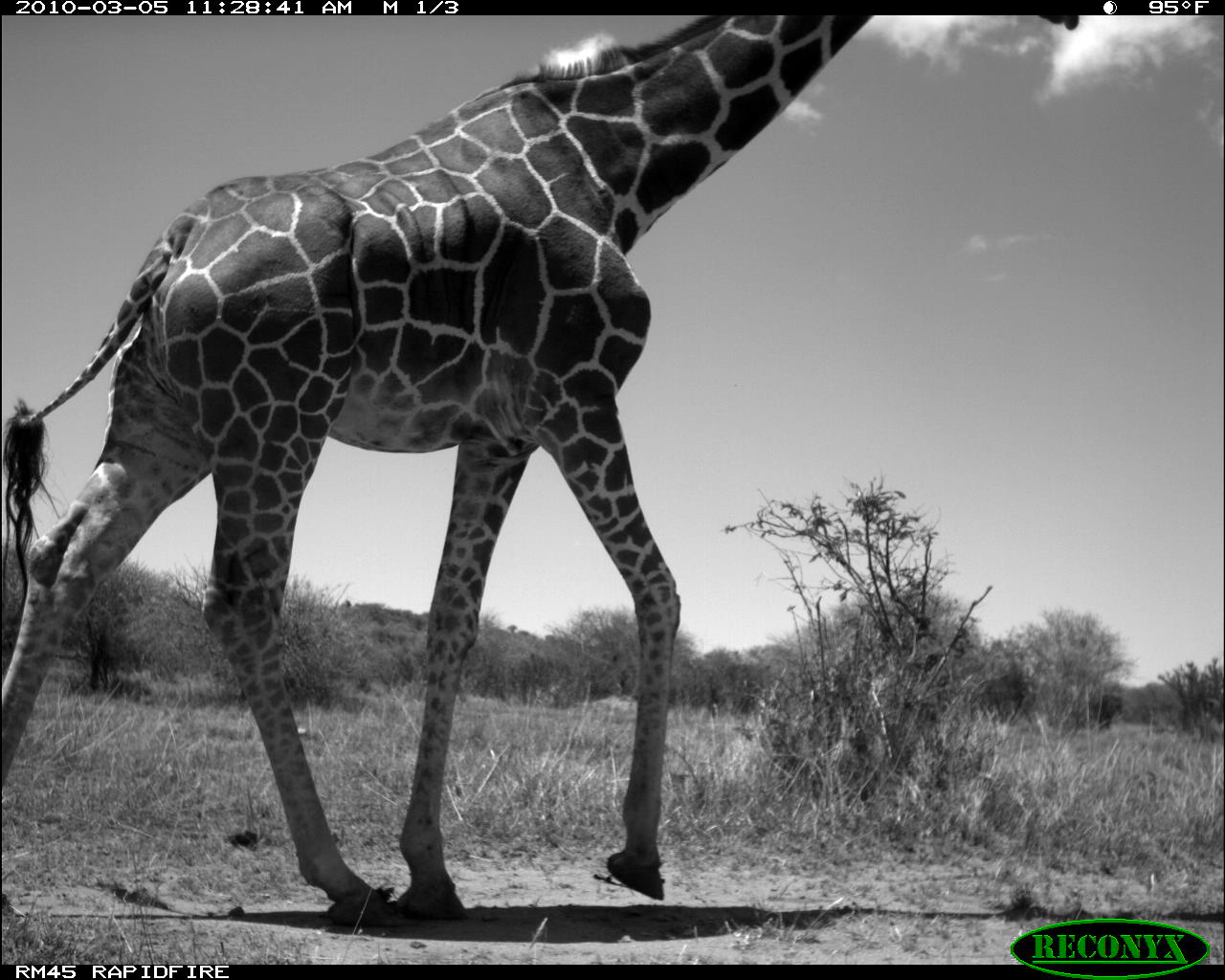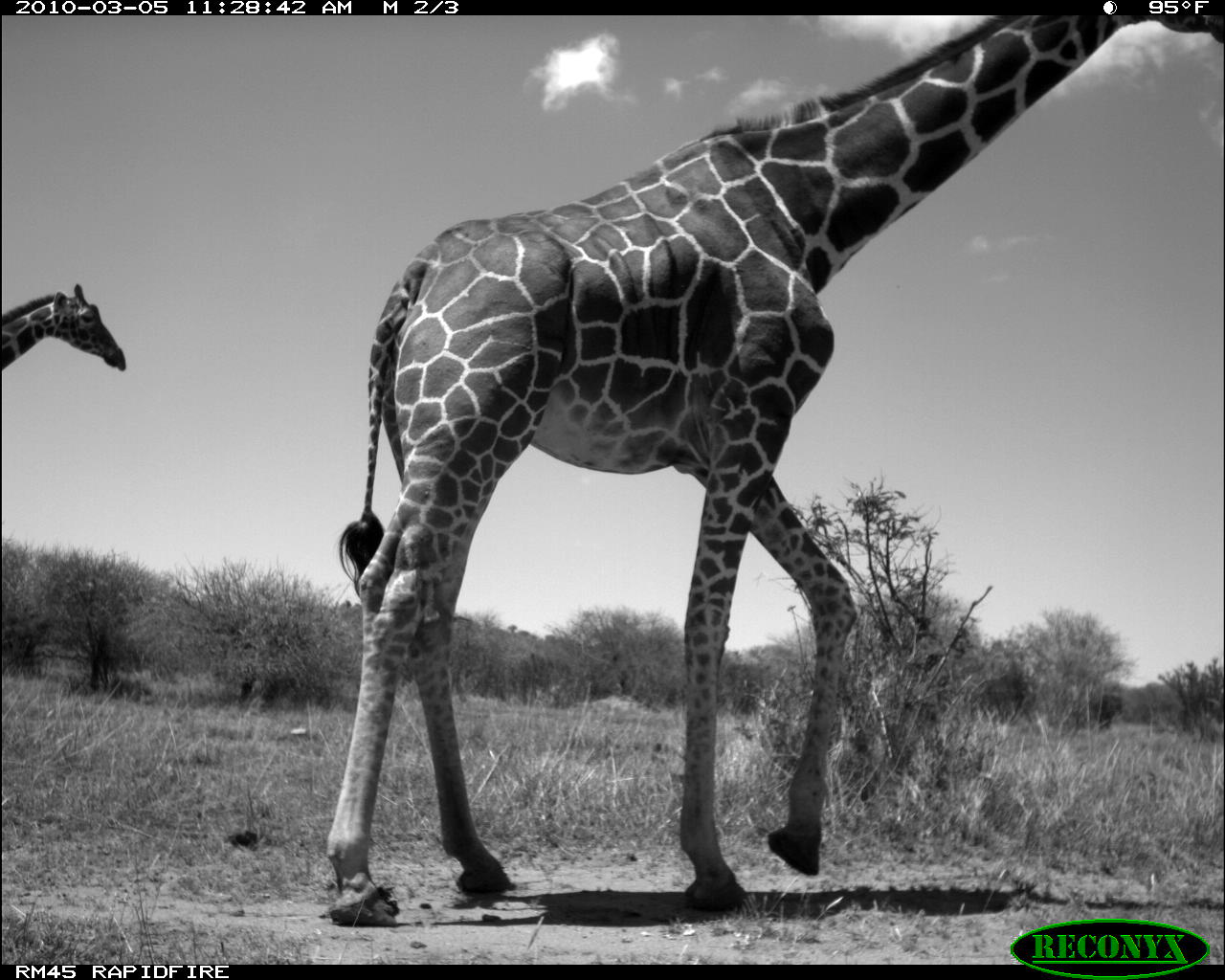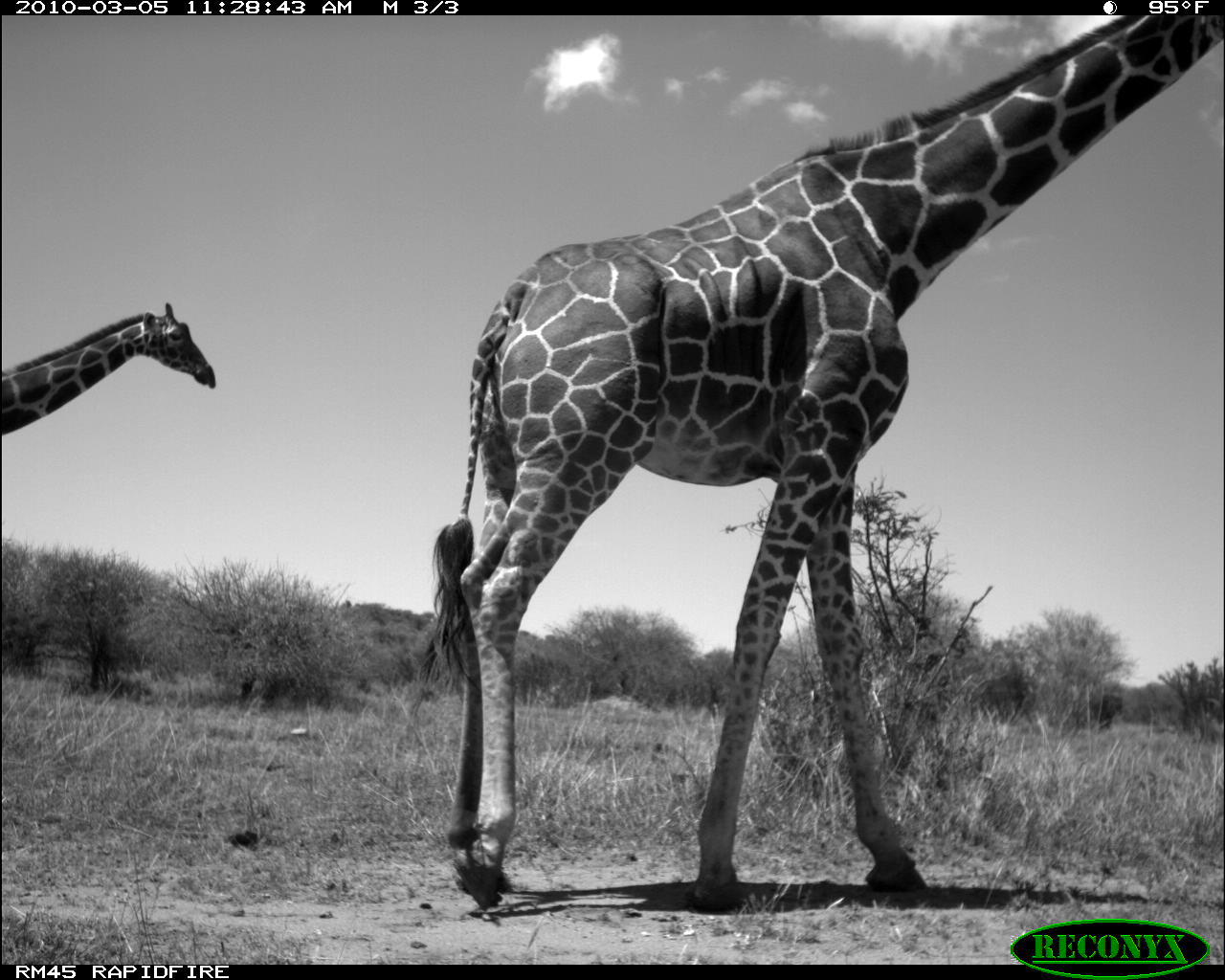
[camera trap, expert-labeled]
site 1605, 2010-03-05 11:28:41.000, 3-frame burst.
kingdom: Animalia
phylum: Chordata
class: Mammalia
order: Artiodactyla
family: Giraffidae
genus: Giraffa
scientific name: Giraffa camelopardalis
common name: giraffe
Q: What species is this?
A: Giraffa camelopardalis (giraffe).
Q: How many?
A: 1.